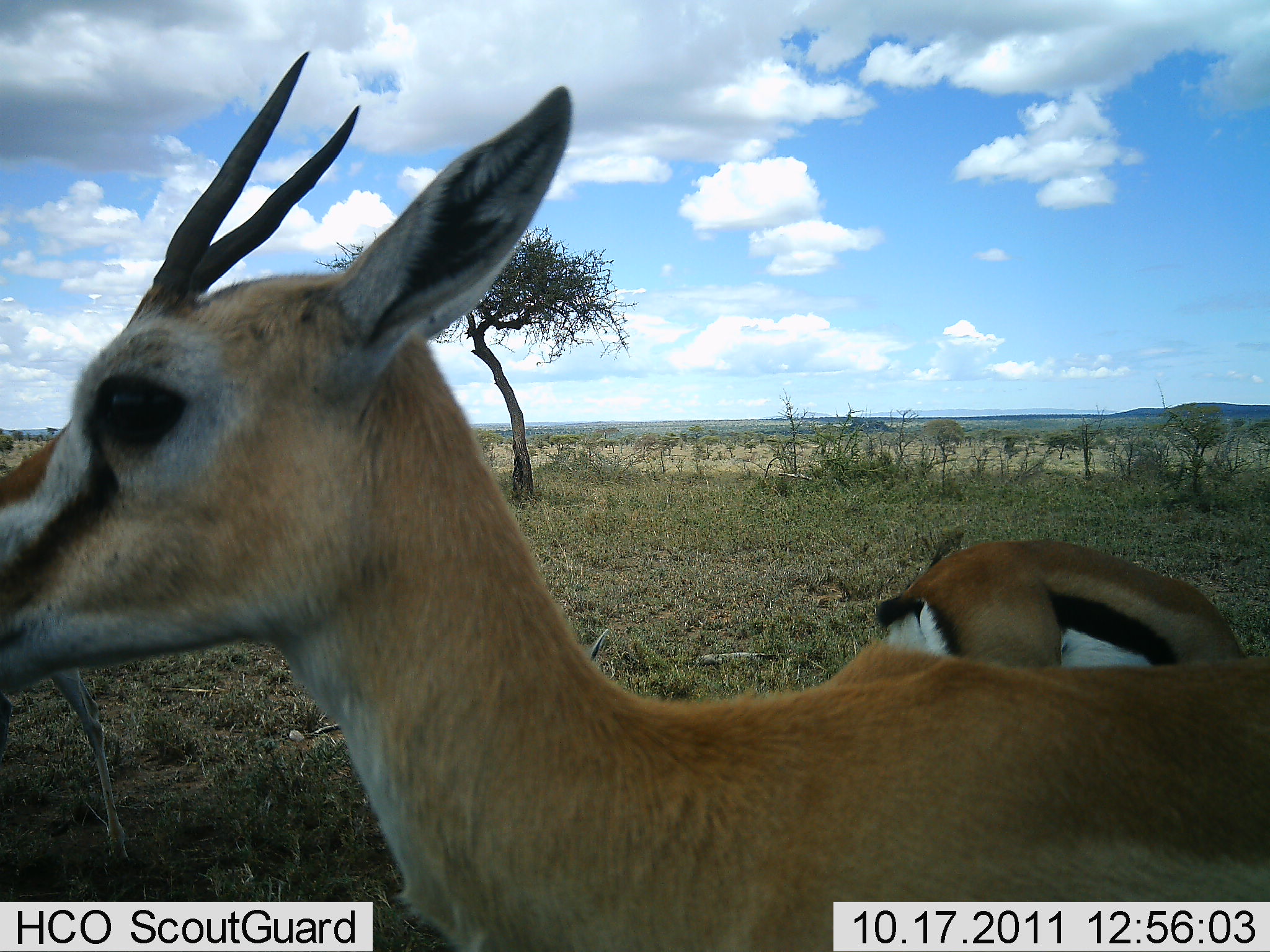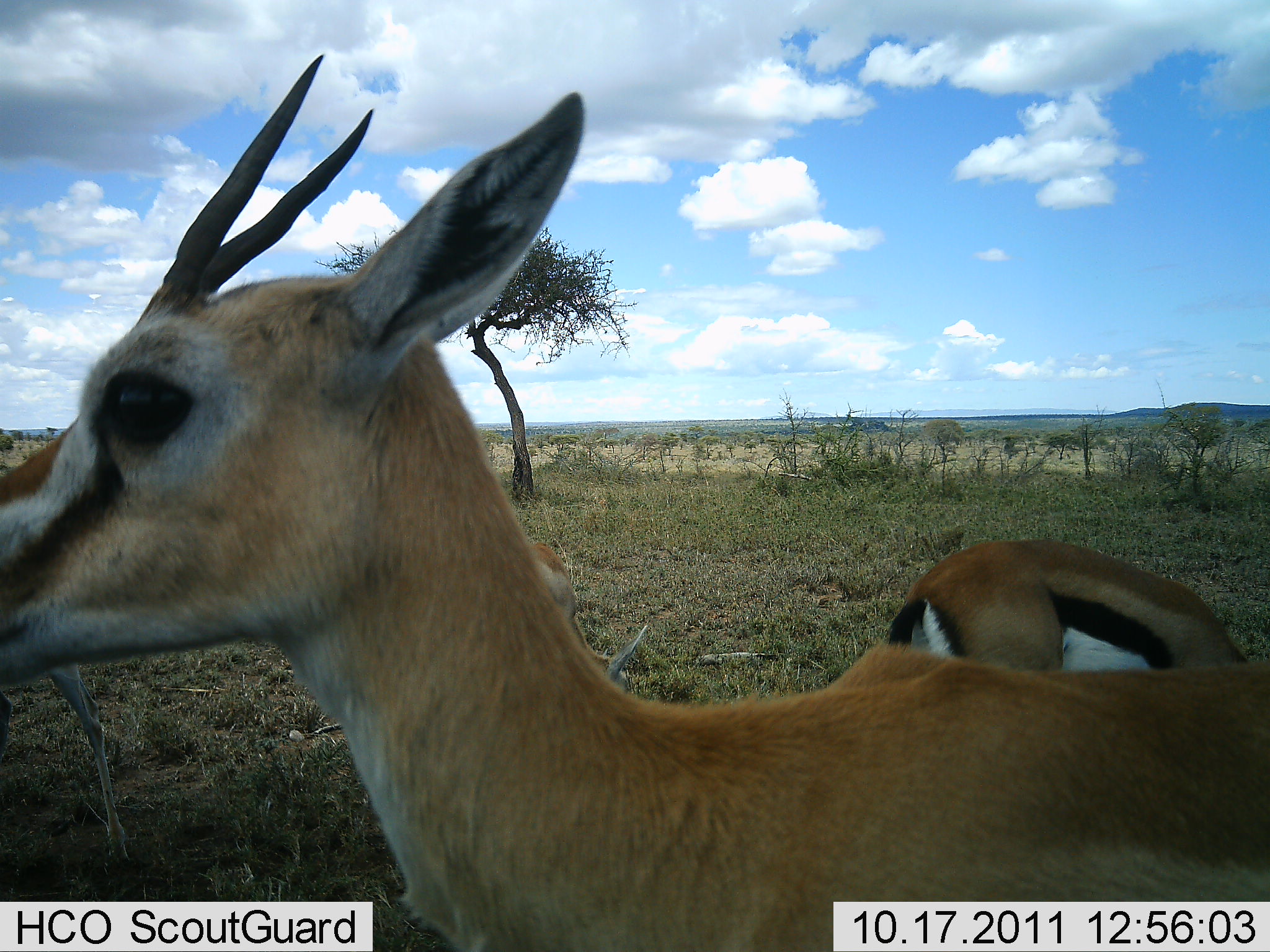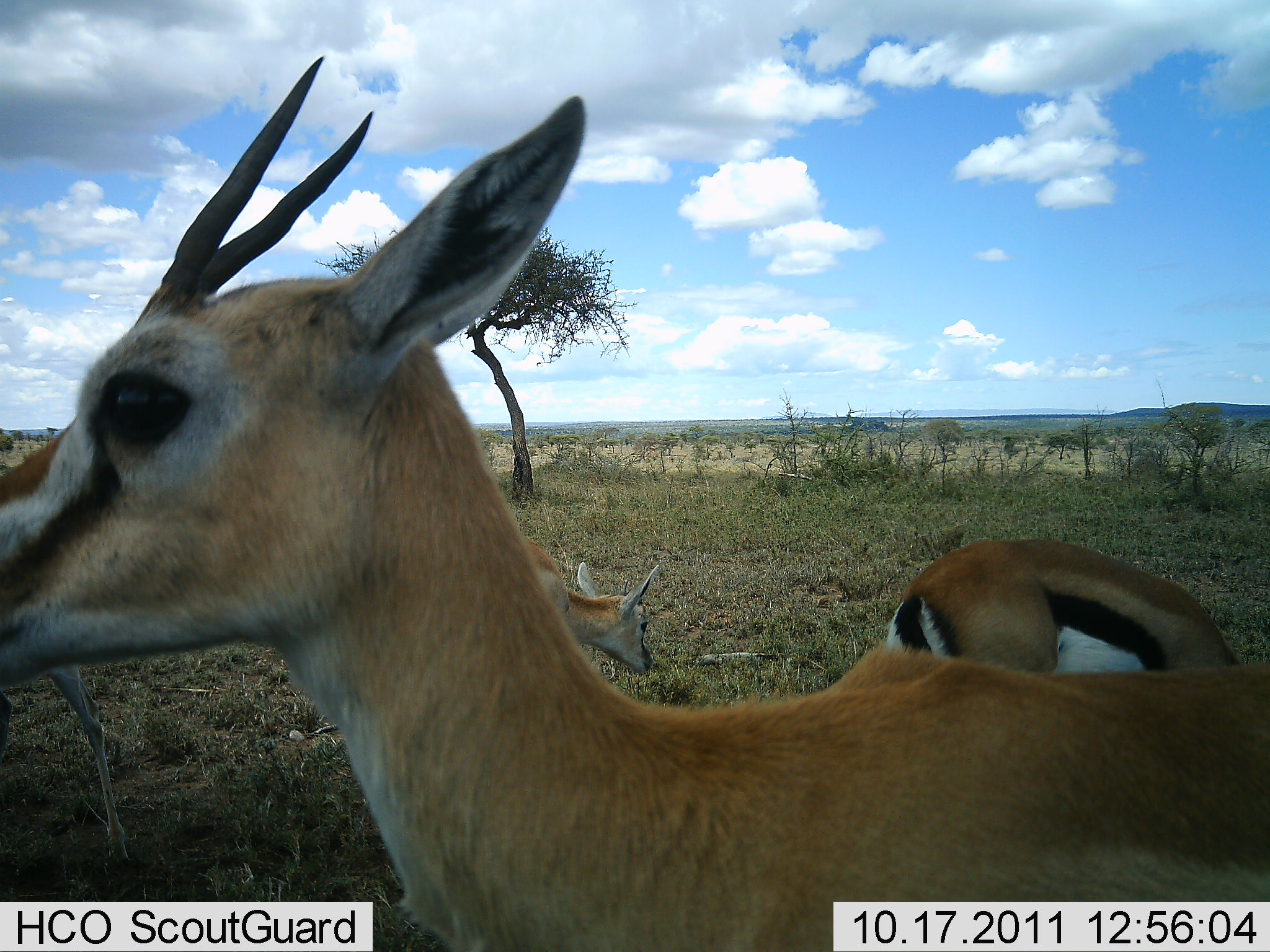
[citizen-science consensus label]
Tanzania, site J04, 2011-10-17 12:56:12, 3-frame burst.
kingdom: Animalia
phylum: Chordata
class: Mammalia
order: Artiodactyla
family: Bovidae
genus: Eudorcas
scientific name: Eudorcas thomsonii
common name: thomson's gazelle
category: gazellethomsons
Gazellethomsons (thomson's gazelle) (Eudorcas thomsonii), count 3. Behavior (volunteer vote fractions): standing 92%, resting 15%, moving 8%, interacting 0%. Young present (vote fraction): 0%. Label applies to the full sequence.